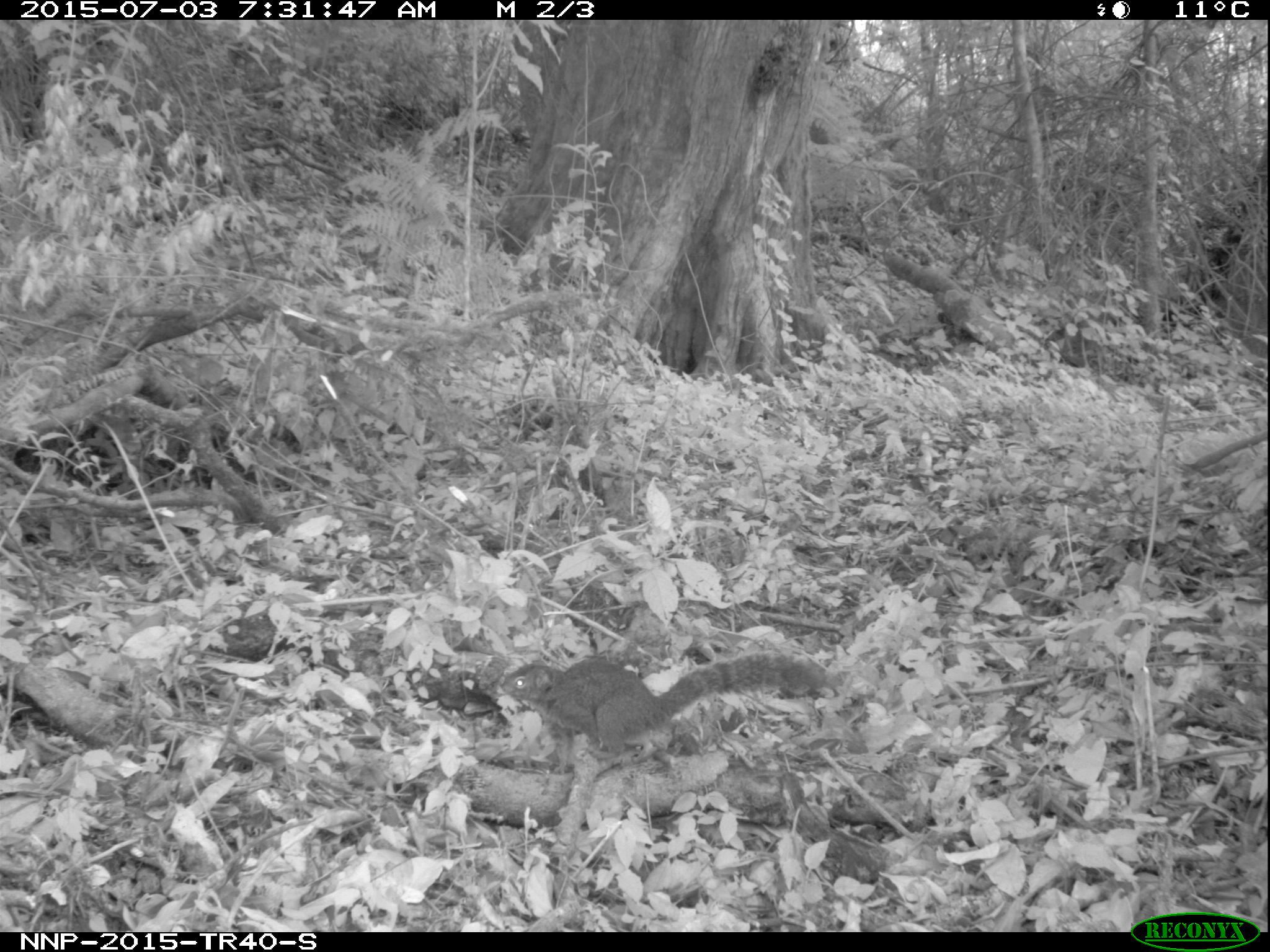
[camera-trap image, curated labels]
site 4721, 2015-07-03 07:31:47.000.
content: unidentified animal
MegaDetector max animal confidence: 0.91